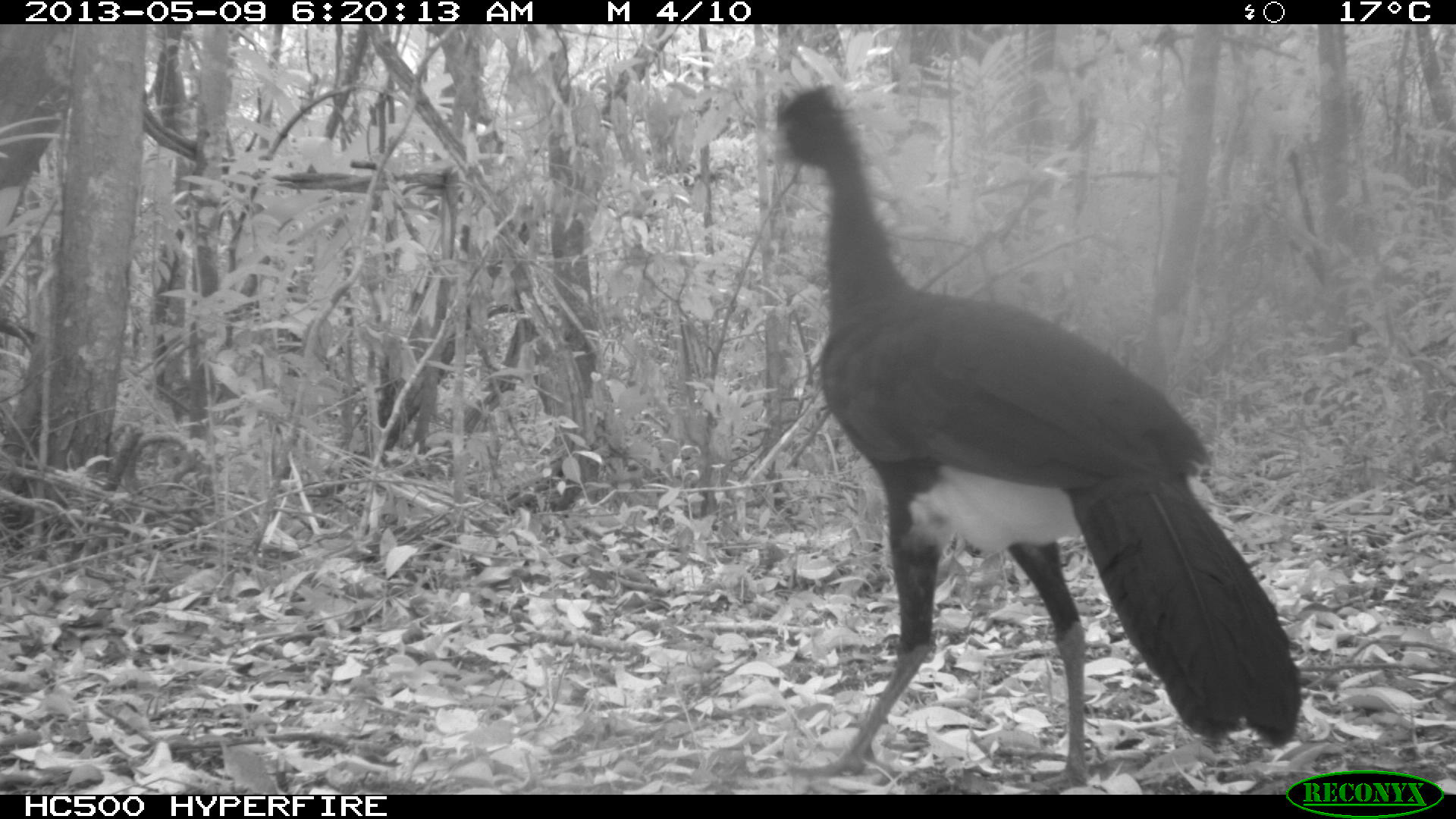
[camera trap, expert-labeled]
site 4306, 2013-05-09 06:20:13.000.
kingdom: Animalia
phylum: Chordata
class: Aves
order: Galliformes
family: Cracidae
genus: Crax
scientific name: Crax rubra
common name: great curassow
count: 1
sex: male